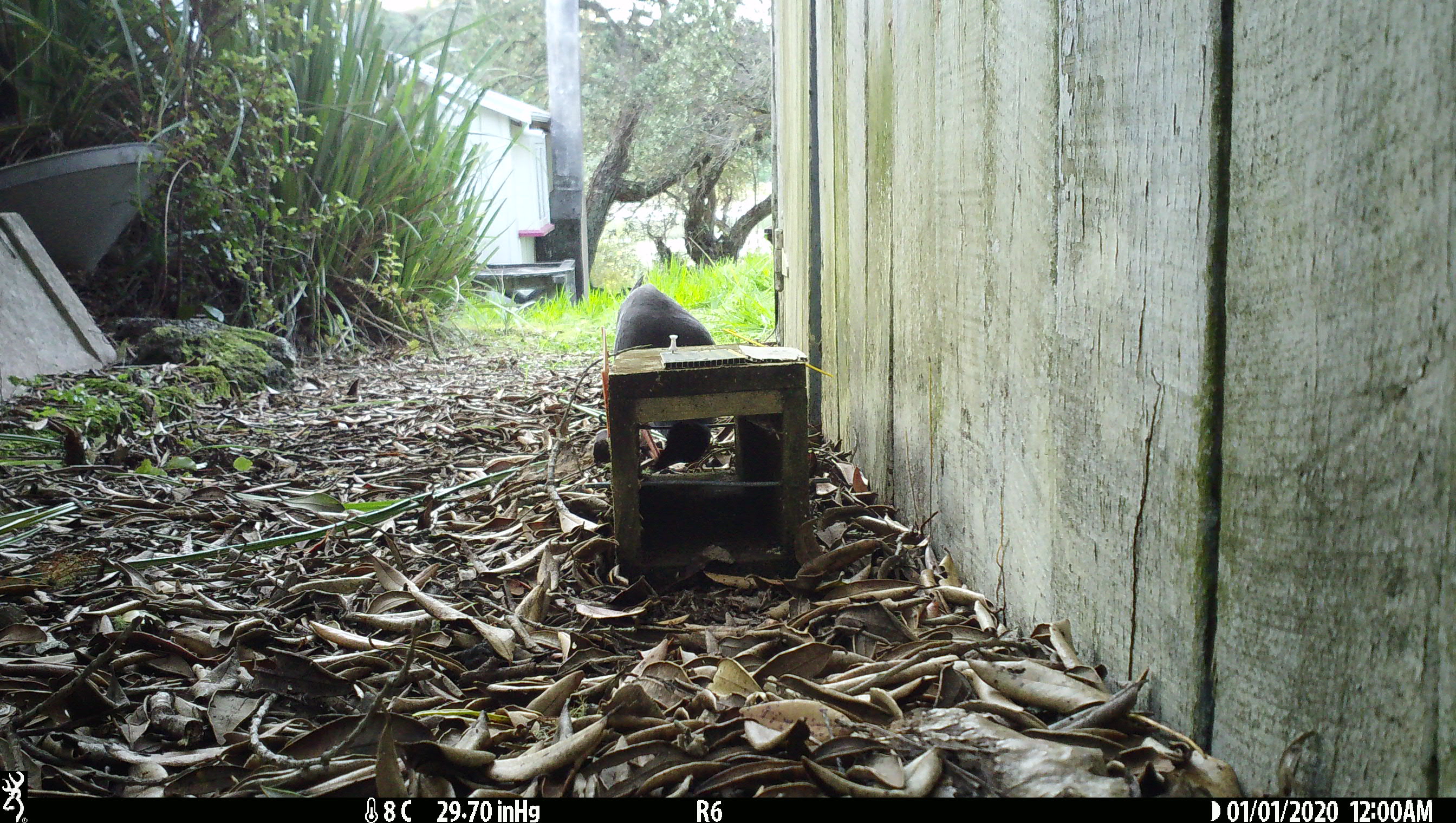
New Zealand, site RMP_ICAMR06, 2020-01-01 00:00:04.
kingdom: Animalia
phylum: Chordata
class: Aves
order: Gruiformes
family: Rallidae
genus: Porphyrio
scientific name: Porphyrio melanotus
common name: australasian swamphen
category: pukeko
Pukeko (australasian swamphen) (Porphyrio melanotus).